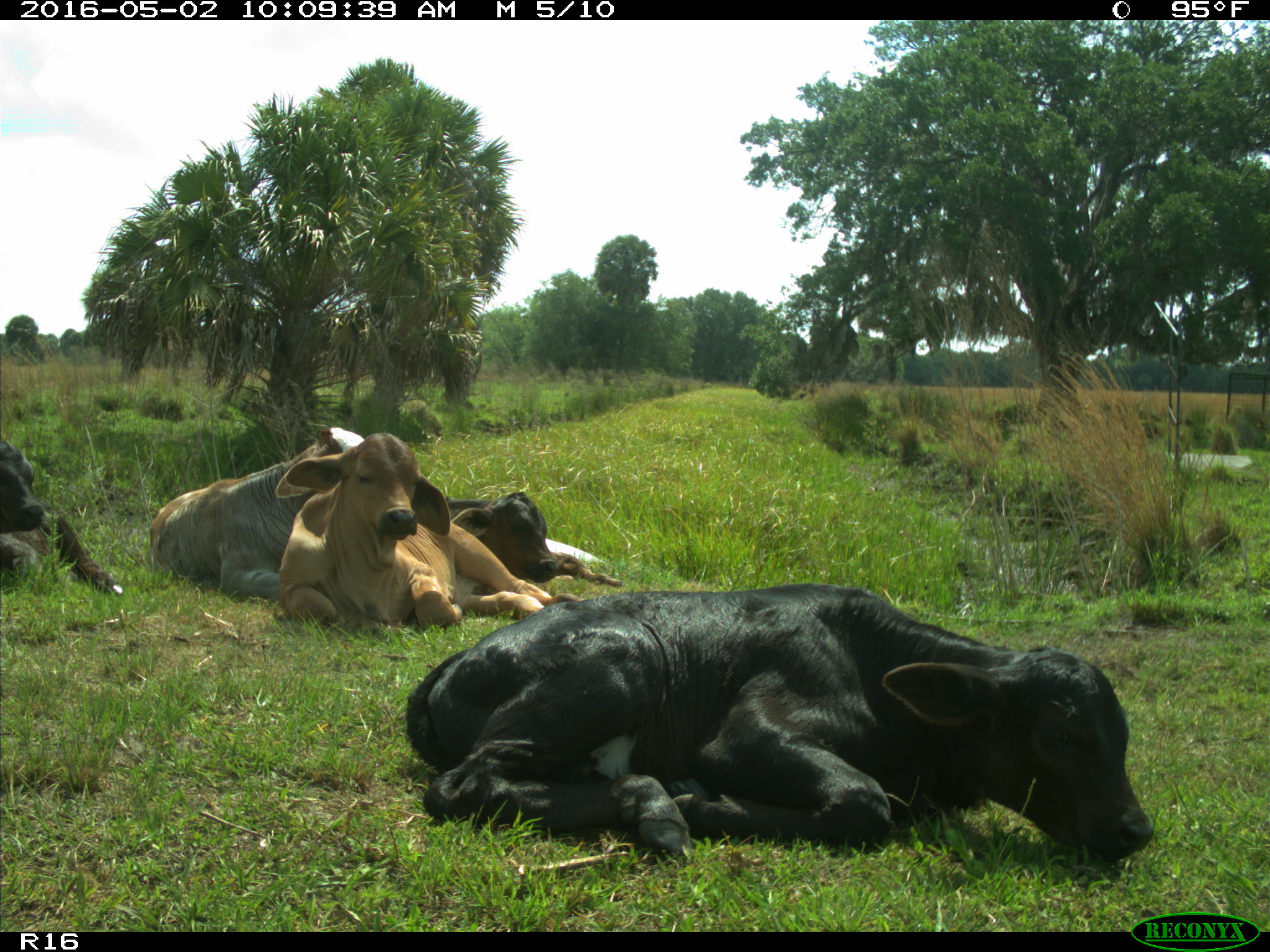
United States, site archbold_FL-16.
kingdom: Animalia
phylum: Chordata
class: Mammalia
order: Artiodactyla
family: Bovidae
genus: Bos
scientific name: Bos taurus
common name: domestic cow